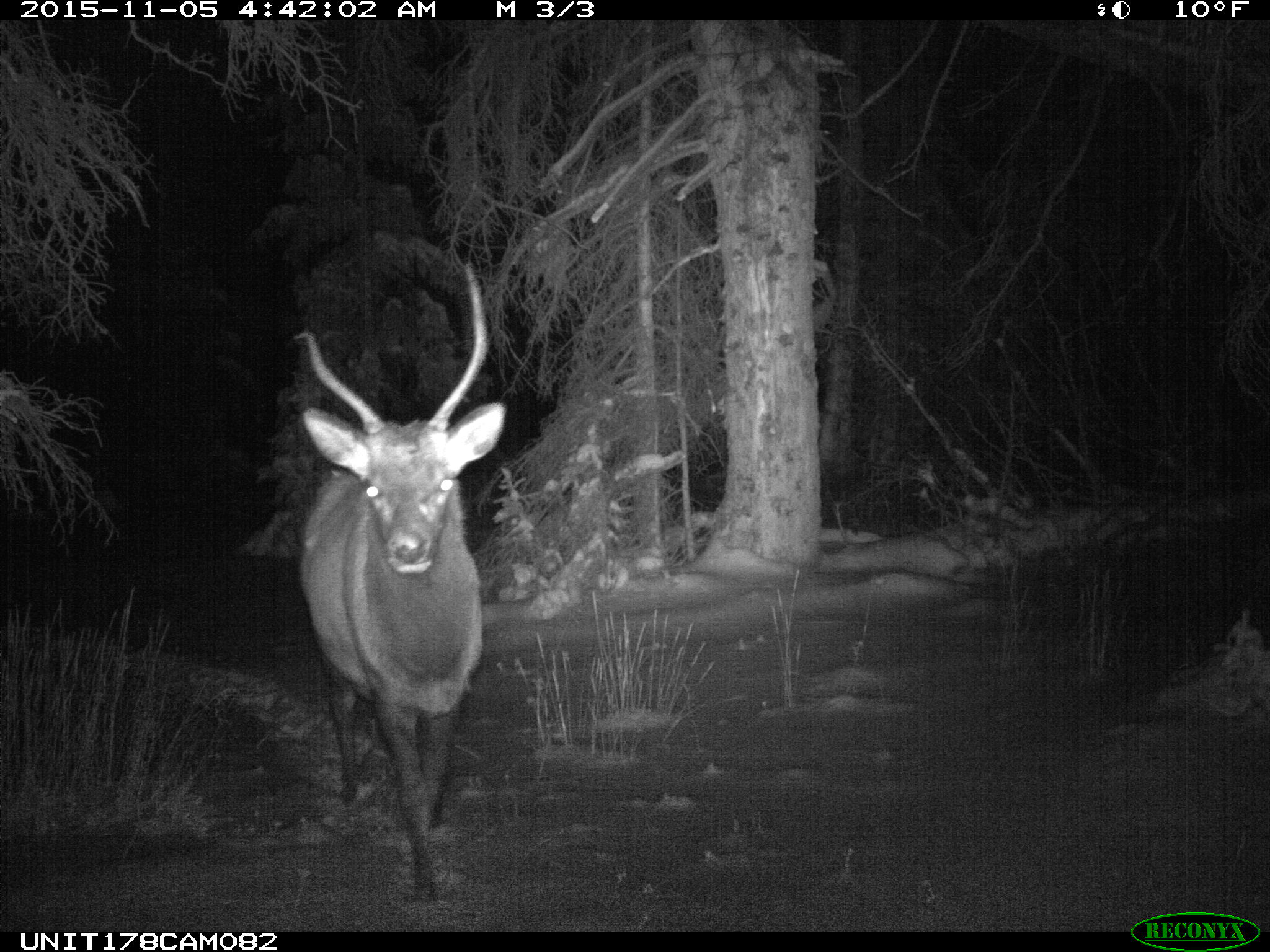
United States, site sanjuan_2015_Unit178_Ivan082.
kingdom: Animalia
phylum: Chordata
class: Mammalia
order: Artiodactyla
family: Cervidae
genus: Cervus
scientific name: Cervus elaphus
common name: red deer